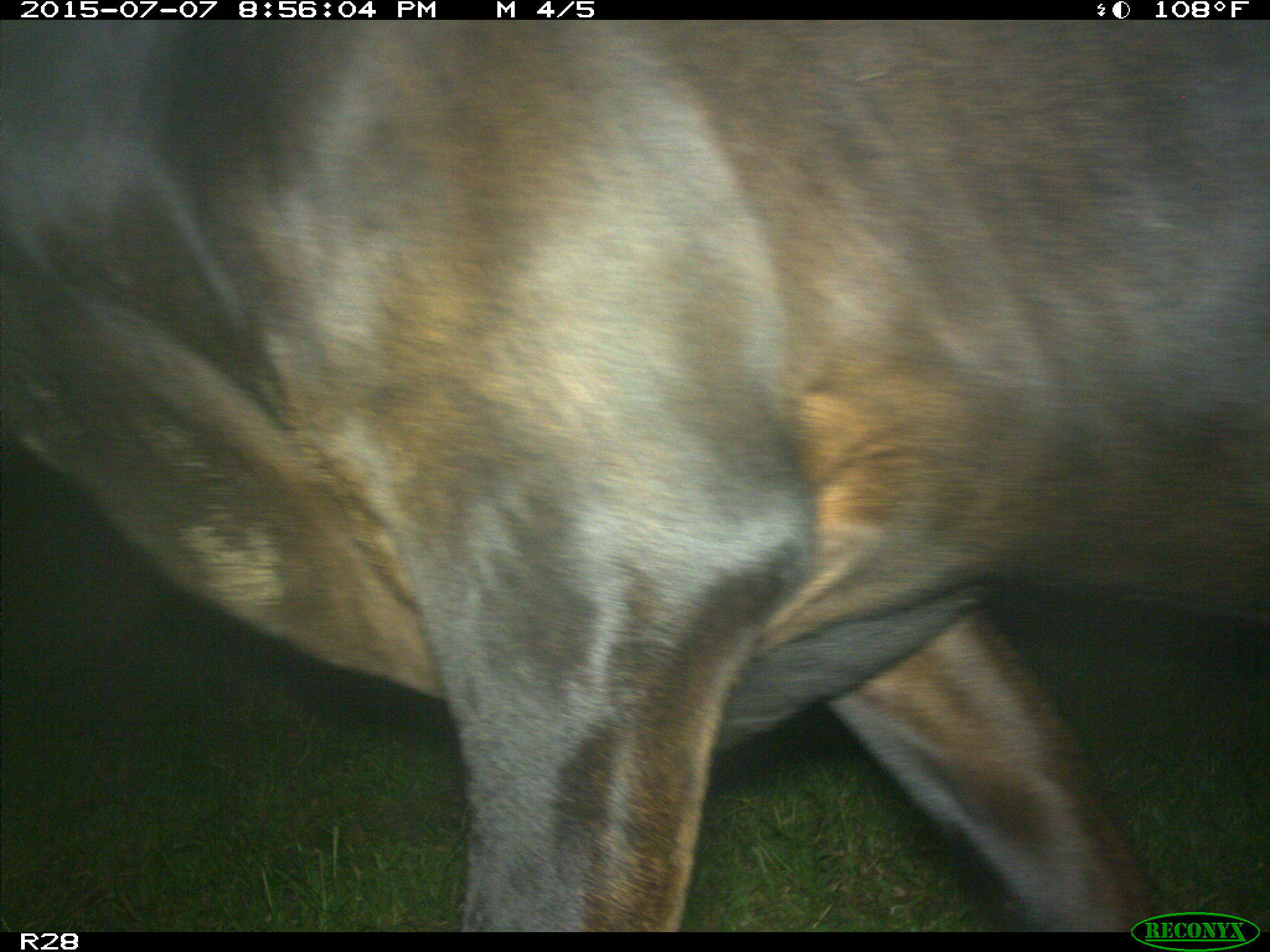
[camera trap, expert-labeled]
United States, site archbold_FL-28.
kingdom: Animalia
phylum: Chordata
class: Mammalia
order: Artiodactyla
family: Bovidae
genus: Bos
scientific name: Bos taurus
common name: domestic cow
Bos taurus (domestic cow).